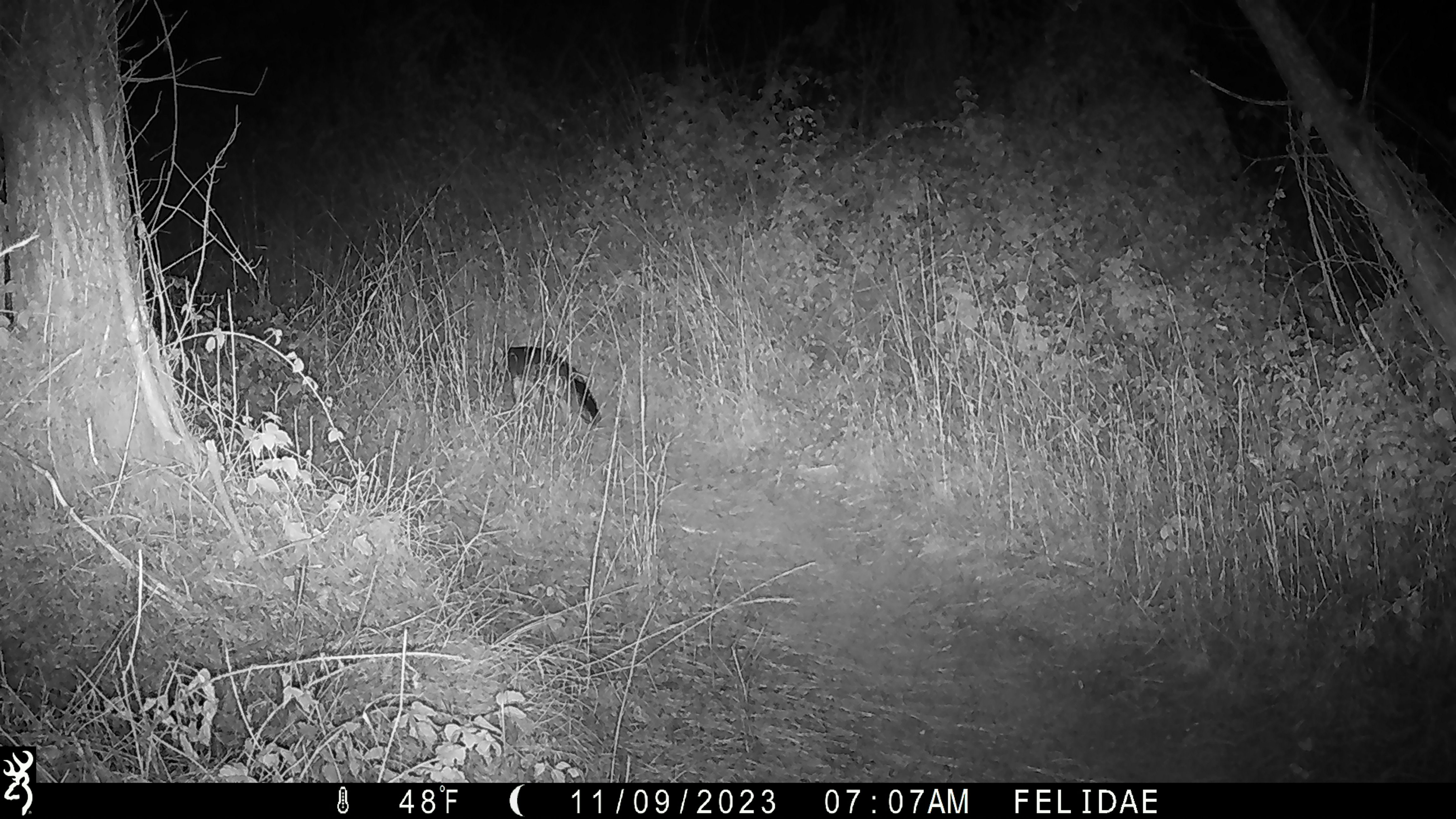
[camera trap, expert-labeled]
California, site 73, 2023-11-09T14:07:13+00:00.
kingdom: Animalia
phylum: Chordata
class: Mammalia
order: Carnivora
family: Canidae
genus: Urocyon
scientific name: Urocyon cinereoargenteus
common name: gray fox